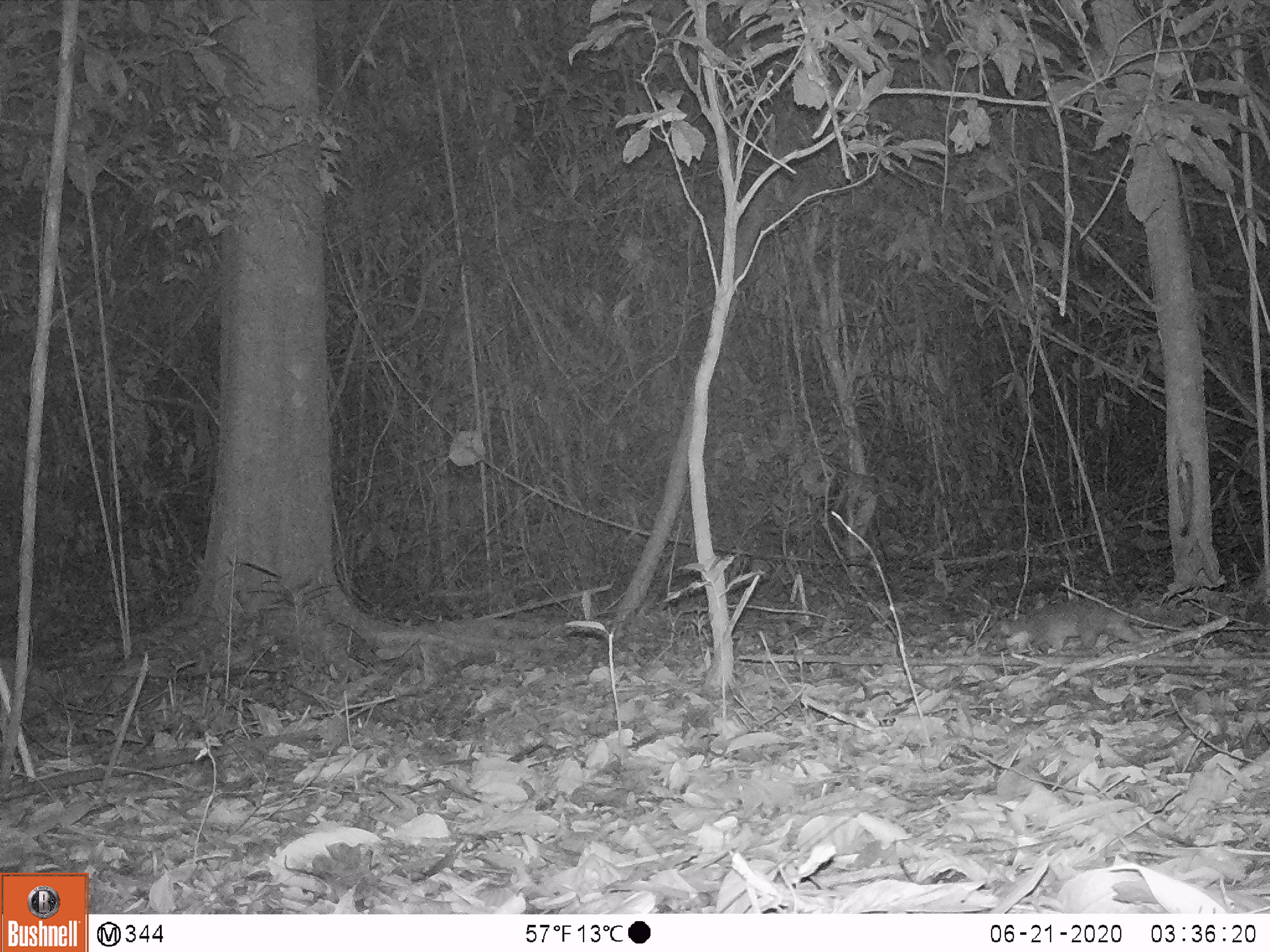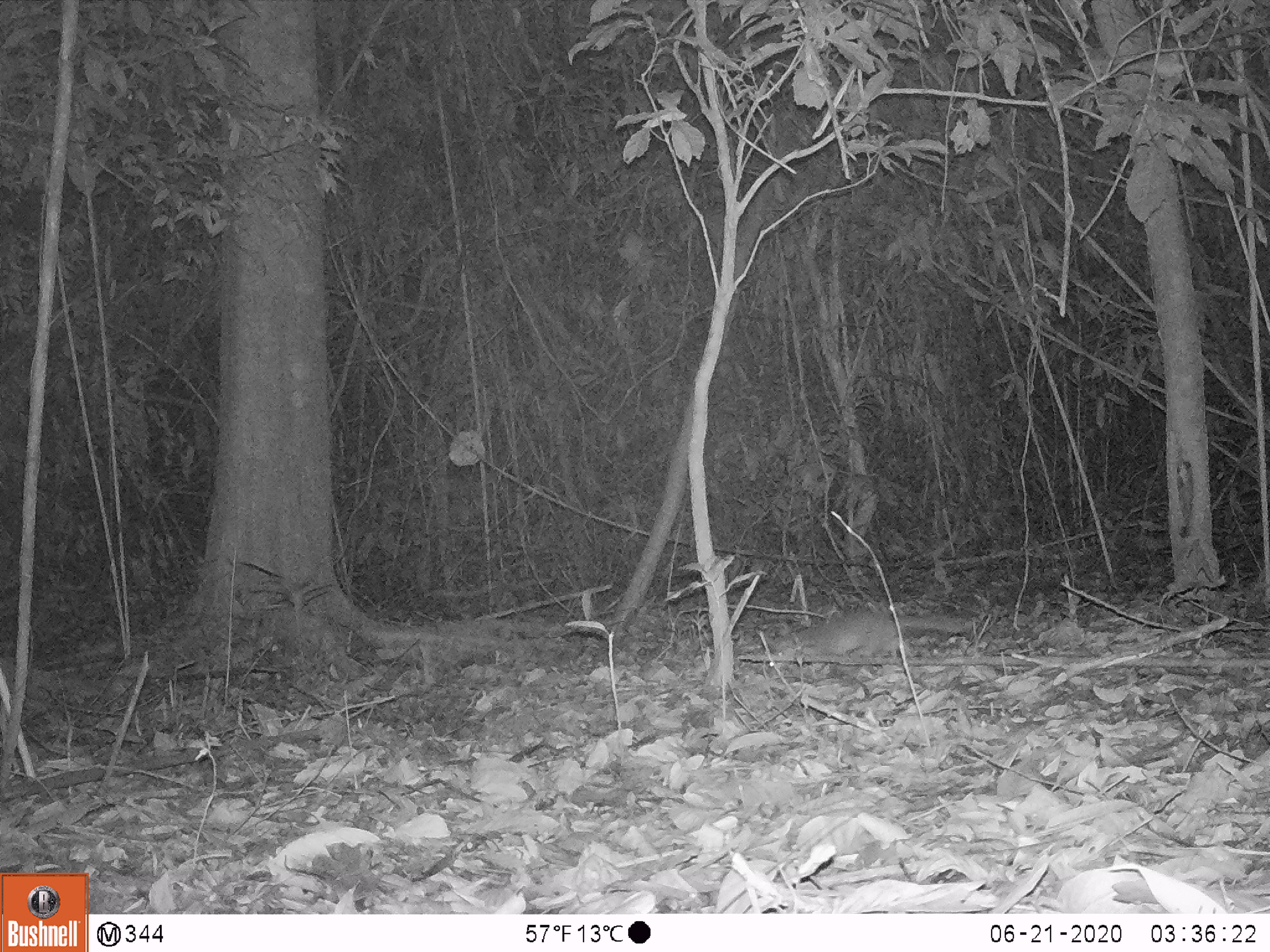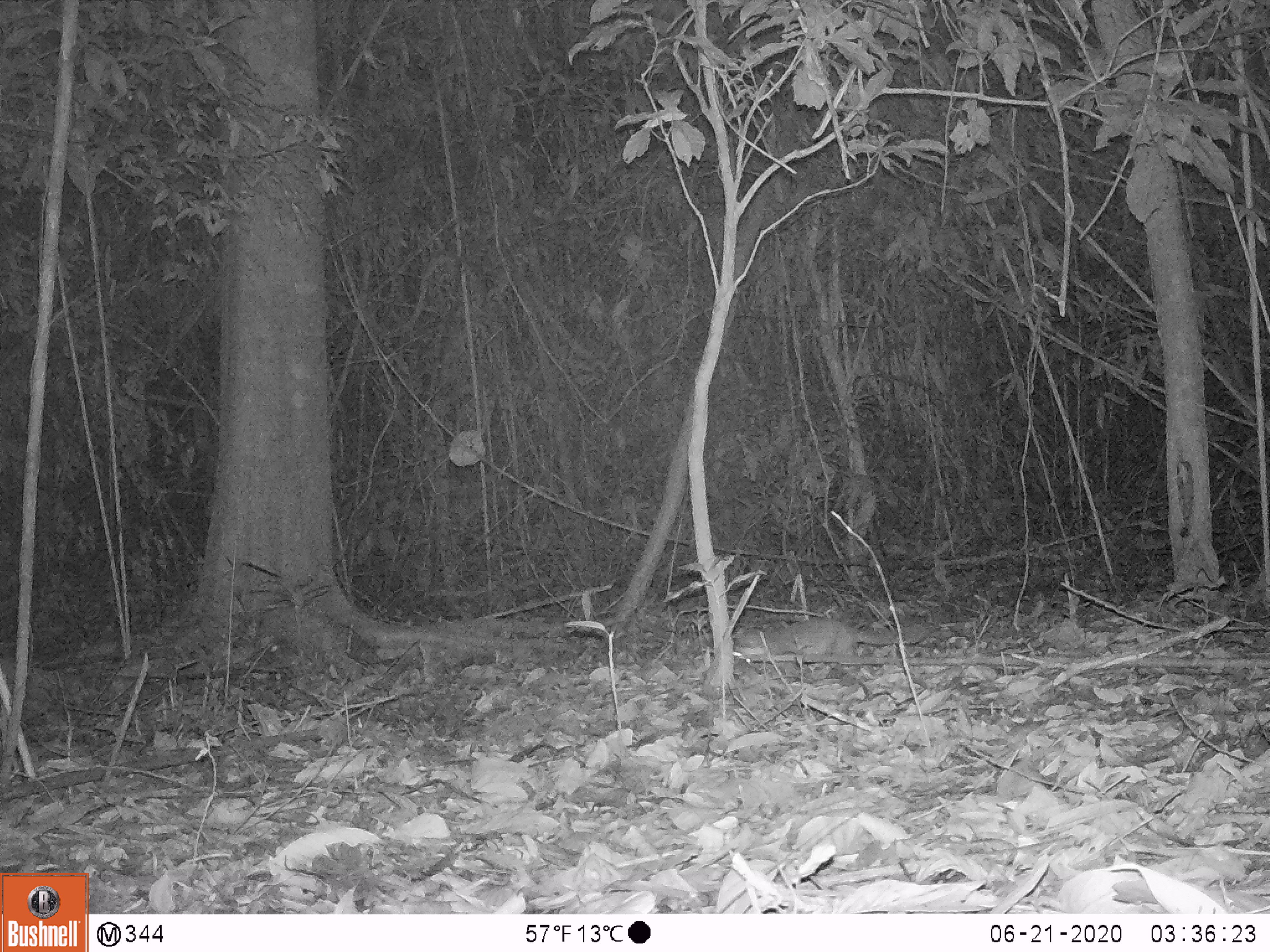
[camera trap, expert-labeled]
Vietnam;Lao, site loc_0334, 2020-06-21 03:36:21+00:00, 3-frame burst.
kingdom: Animalia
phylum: Chordata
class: Mammalia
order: Carnivora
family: Mustelidae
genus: Melogale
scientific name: Melogale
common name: ferret badger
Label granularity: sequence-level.